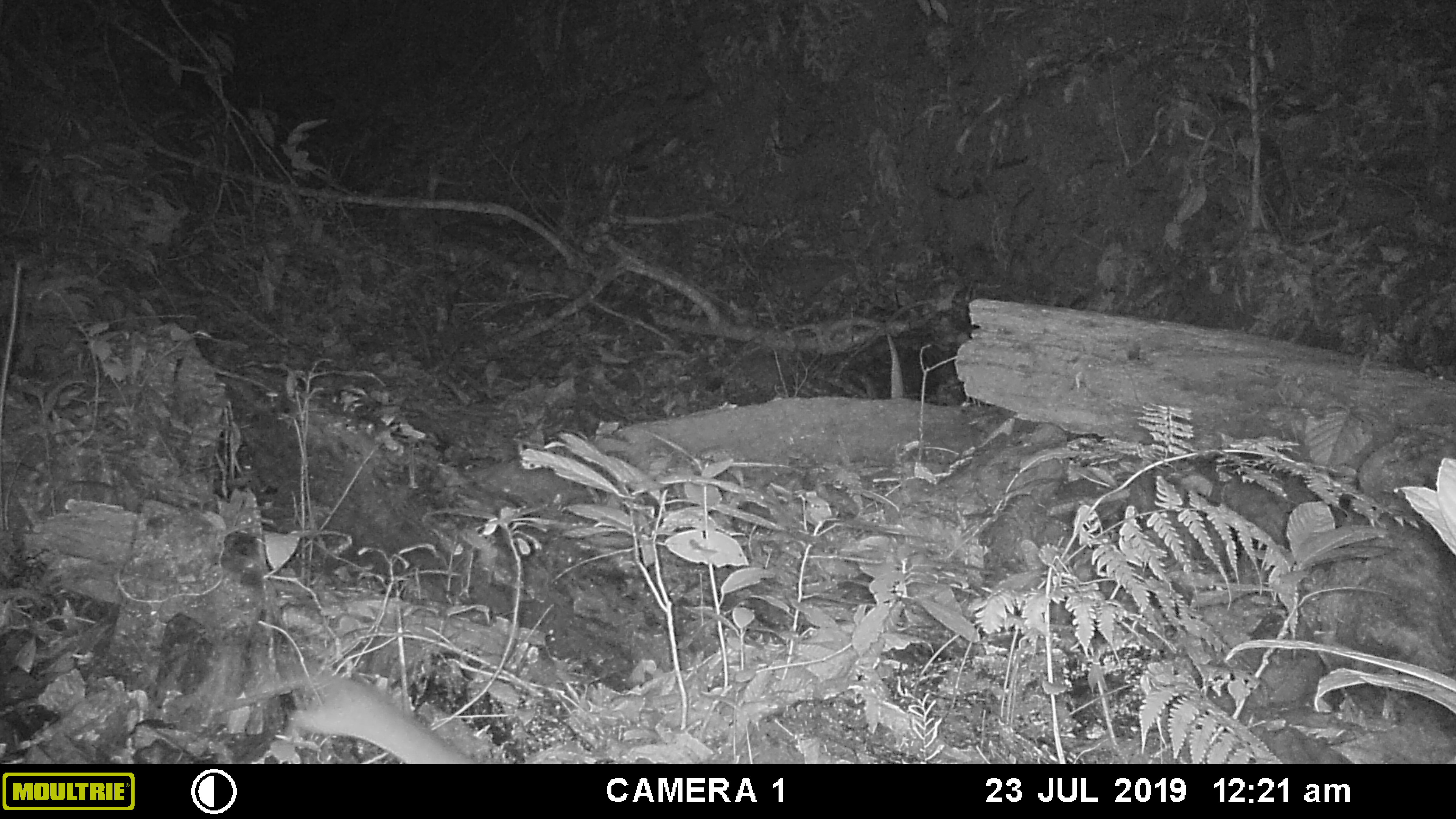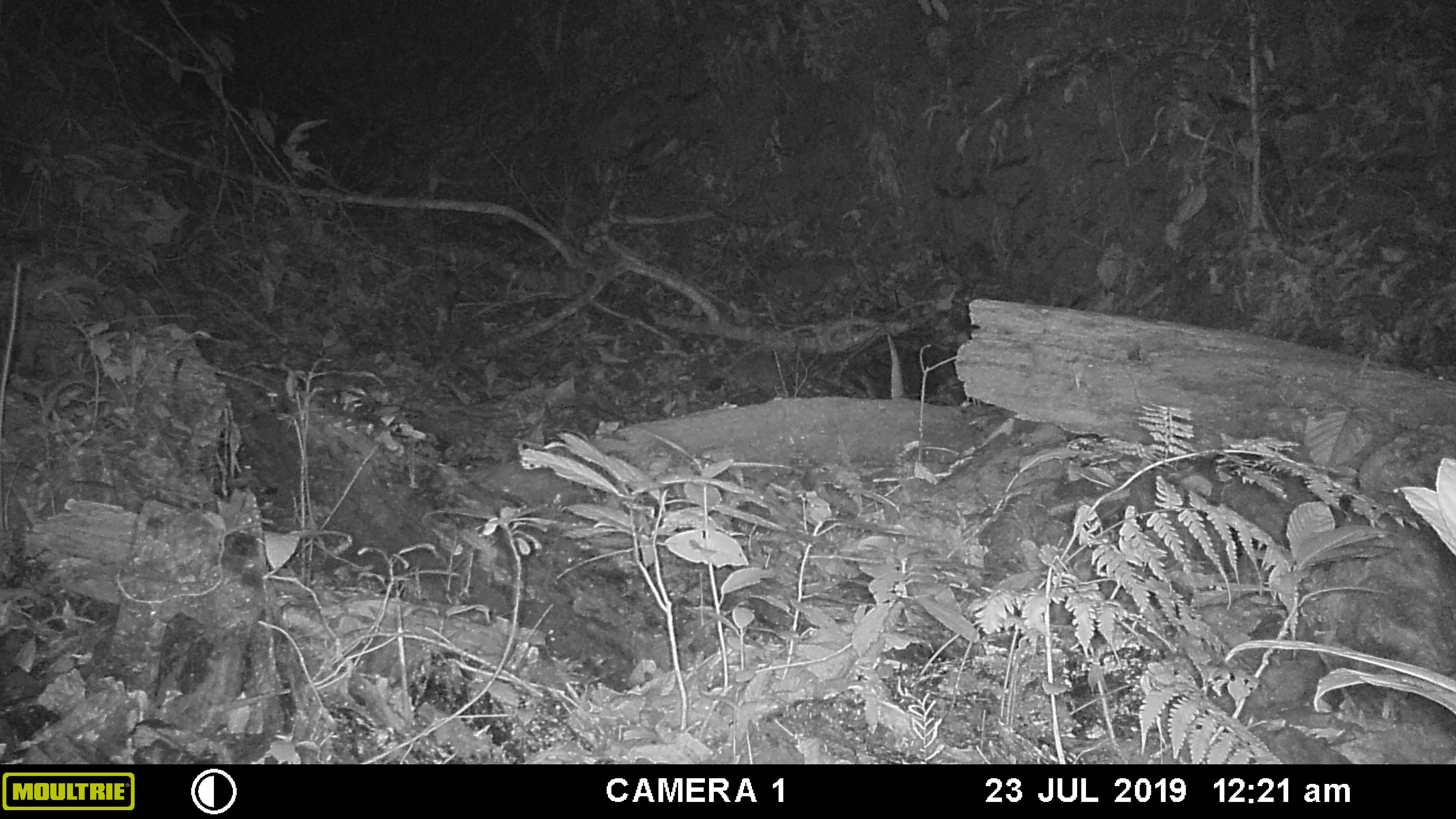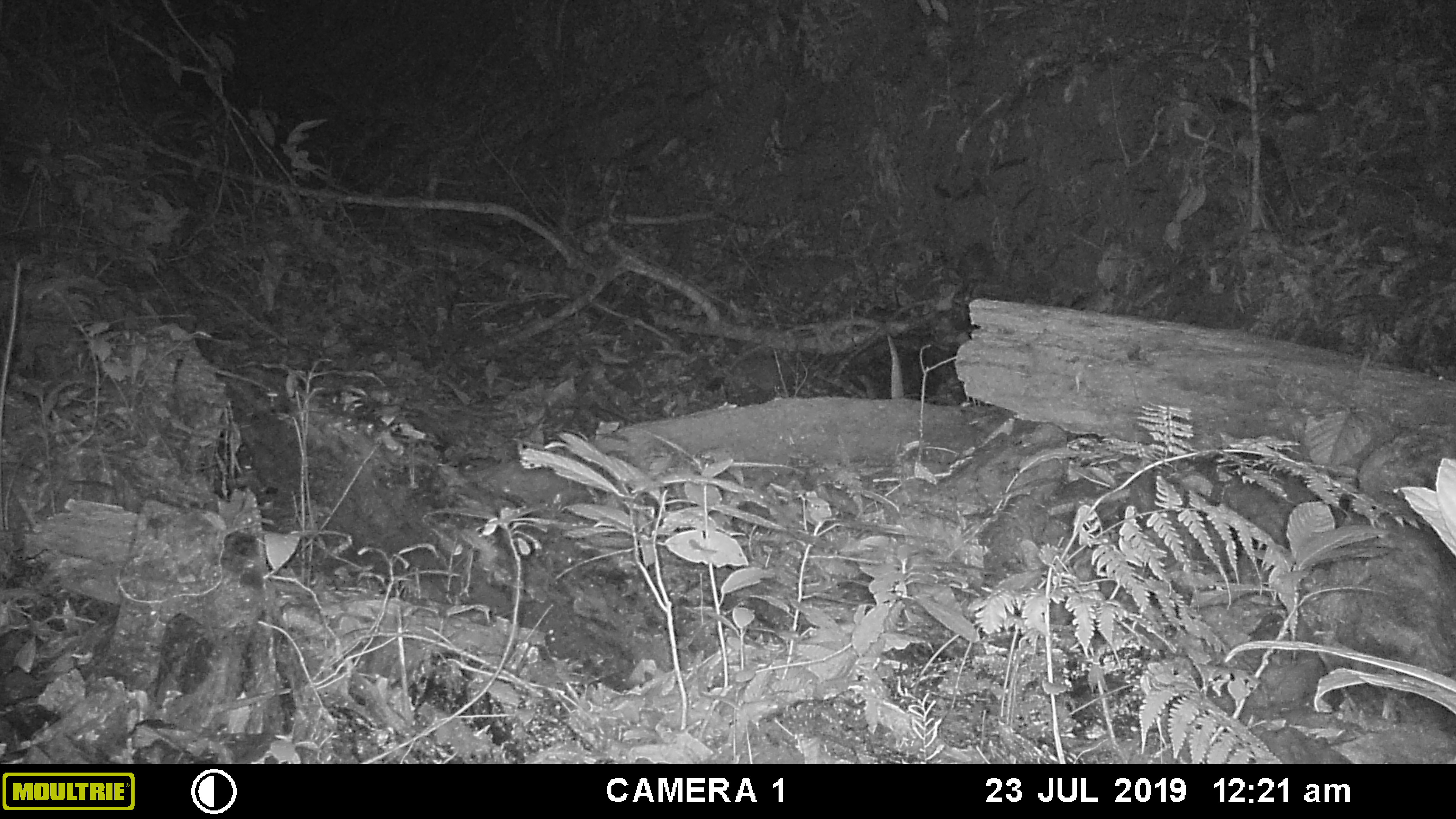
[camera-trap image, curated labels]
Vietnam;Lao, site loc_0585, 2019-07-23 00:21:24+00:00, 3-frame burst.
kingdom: Animalia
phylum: Chordata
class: Mammalia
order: Rodentia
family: Muridae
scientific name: Muridae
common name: old-world mice and rats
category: unidentified murid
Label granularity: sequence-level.